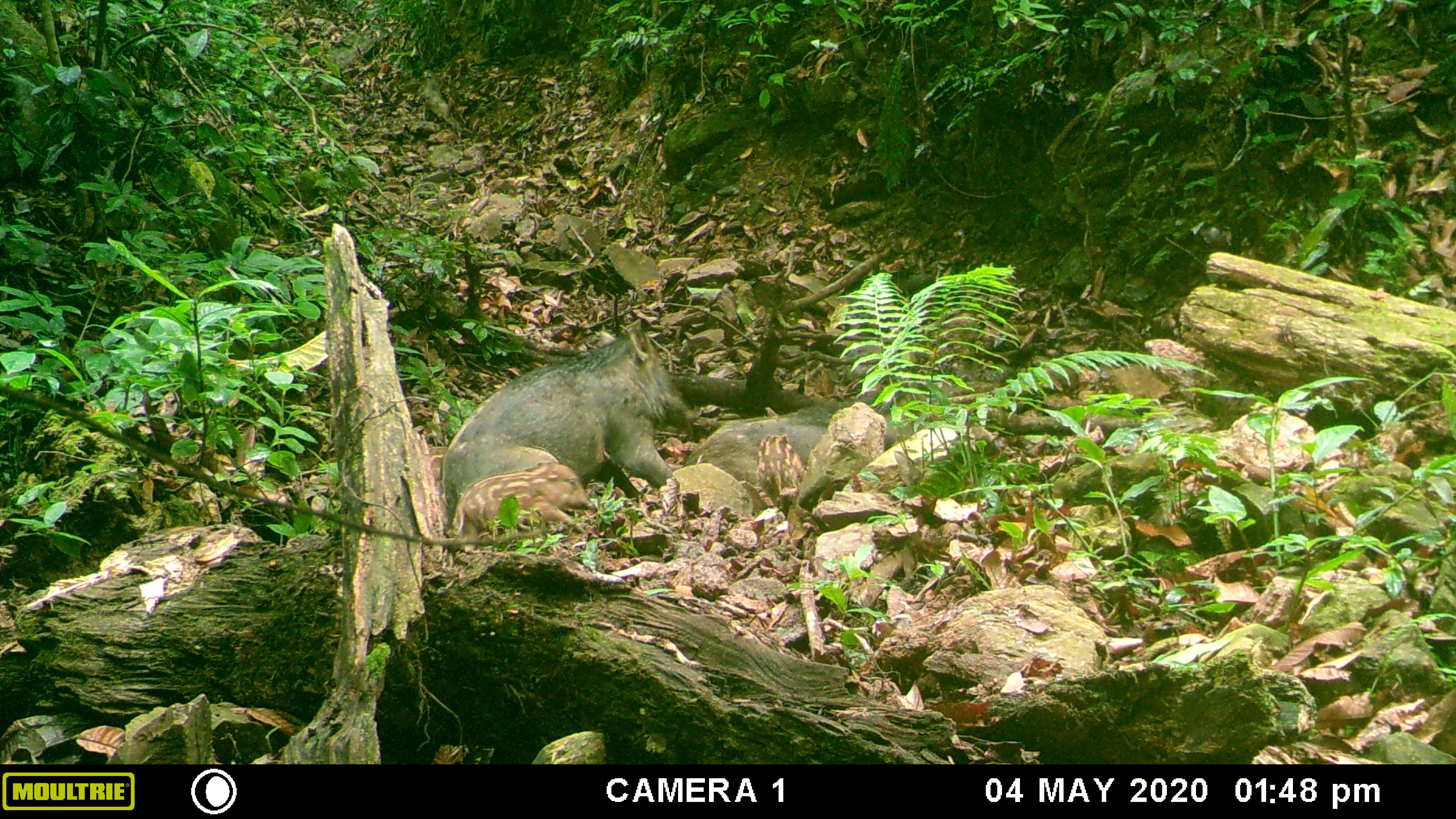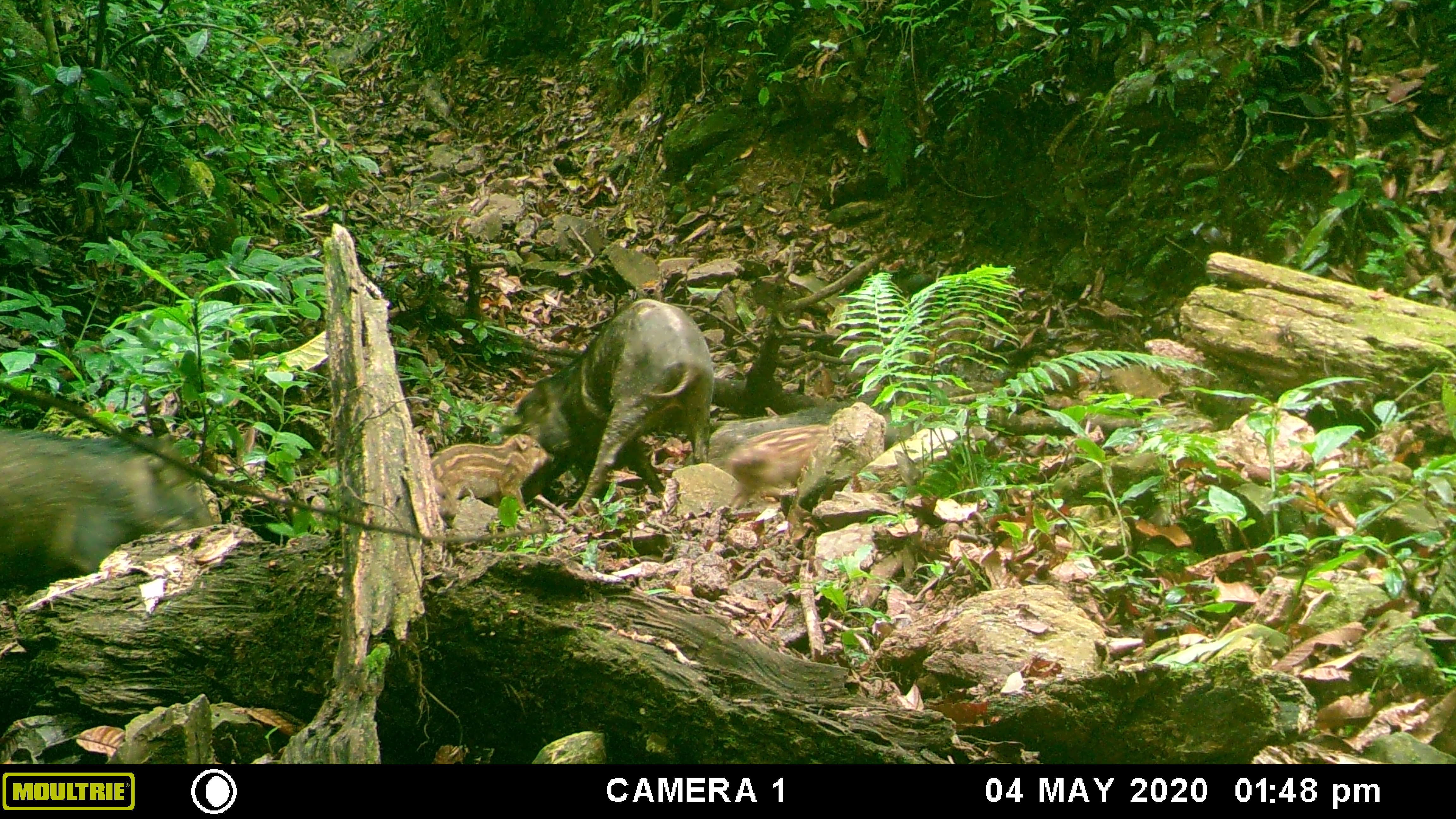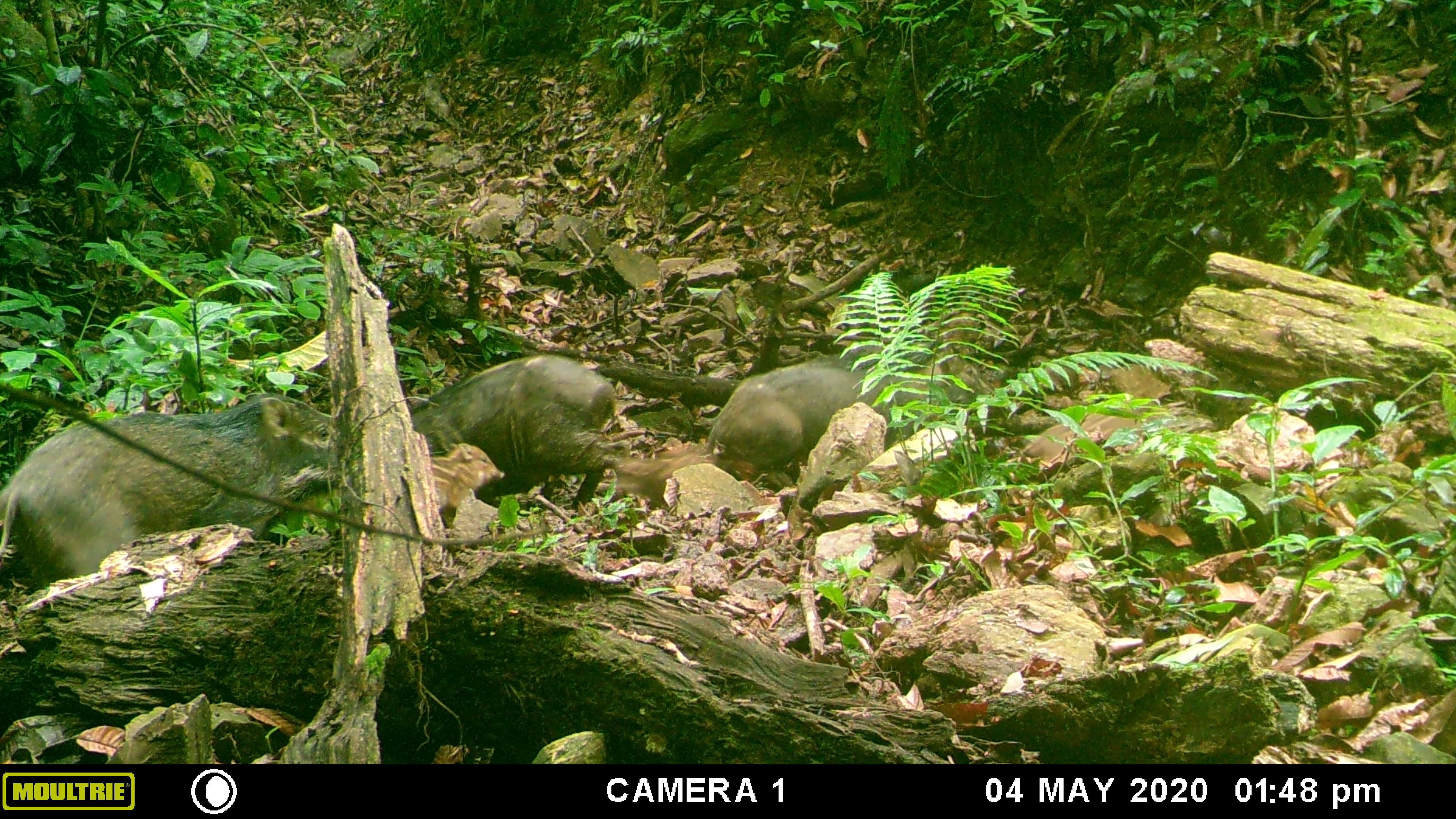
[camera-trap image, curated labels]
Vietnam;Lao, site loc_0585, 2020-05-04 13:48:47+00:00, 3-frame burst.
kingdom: Animalia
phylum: Chordata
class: Mammalia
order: Artiodactyla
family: Suidae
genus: Sus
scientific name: Sus scrofa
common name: eurasian wild pig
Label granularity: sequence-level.